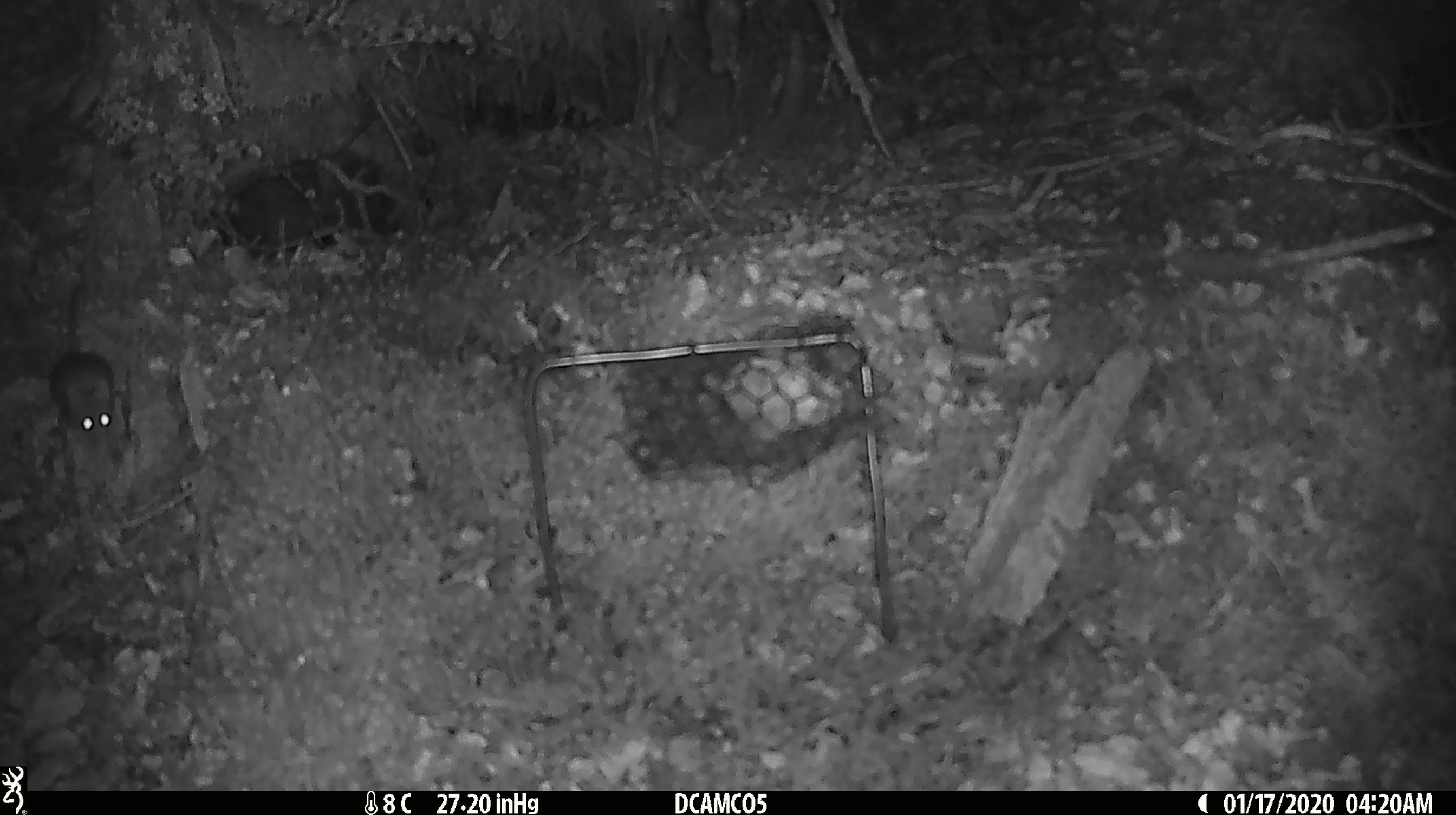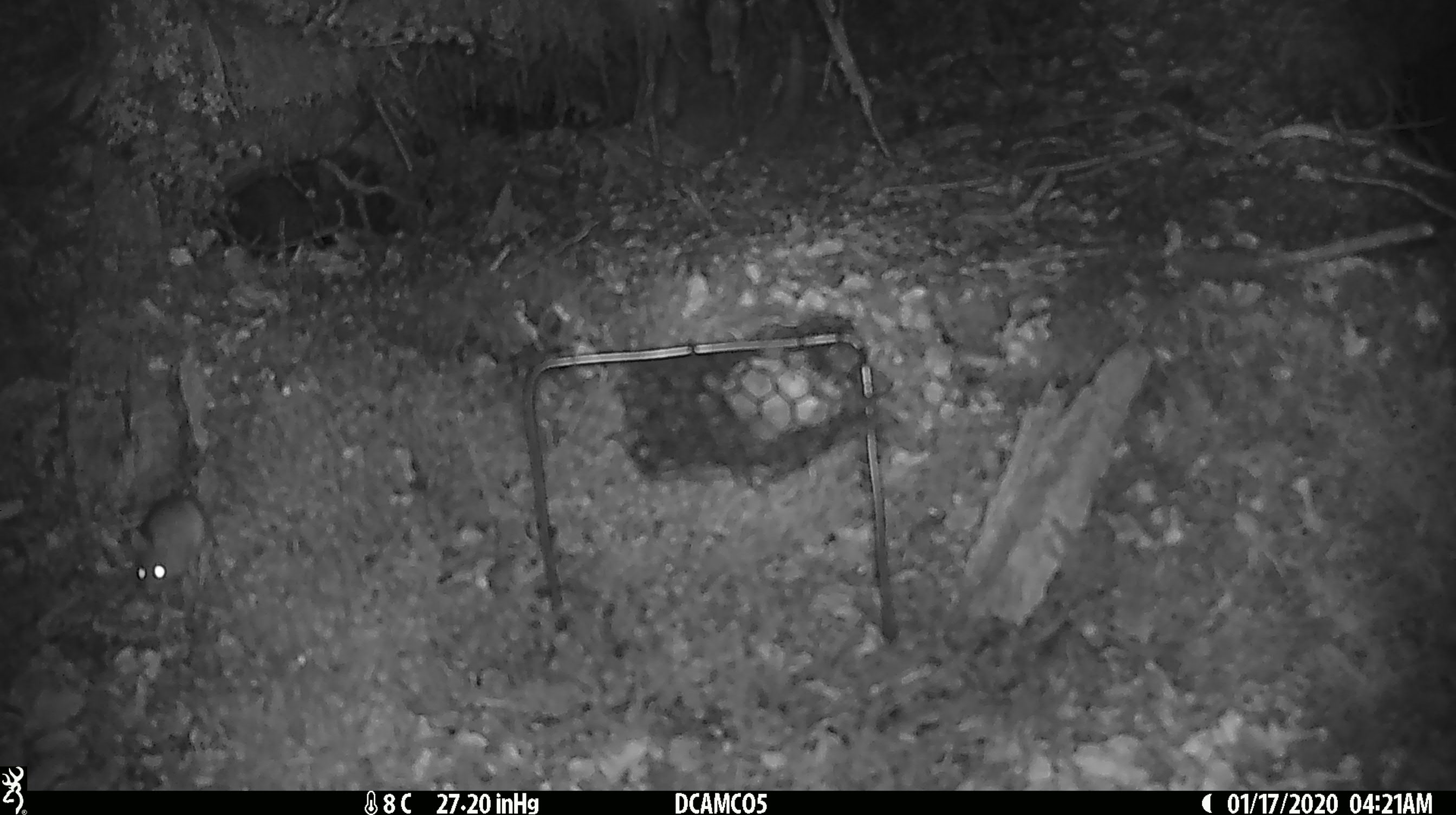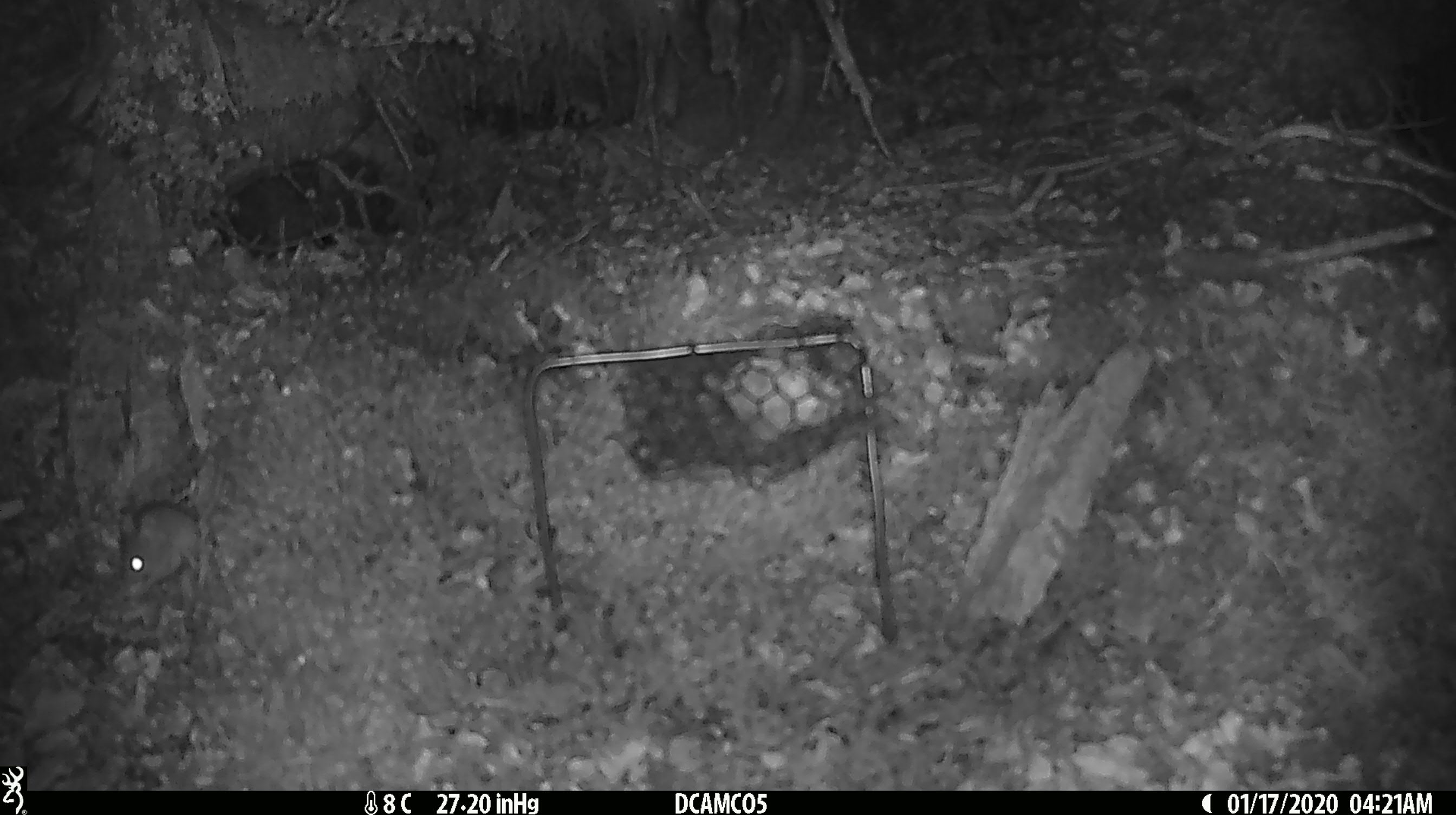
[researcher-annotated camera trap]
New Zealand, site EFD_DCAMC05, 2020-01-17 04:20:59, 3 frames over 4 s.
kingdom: Animalia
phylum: Chordata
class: Mammalia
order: Rodentia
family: Muridae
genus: Mus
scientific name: Mus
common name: mouse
Mouse (Mus).